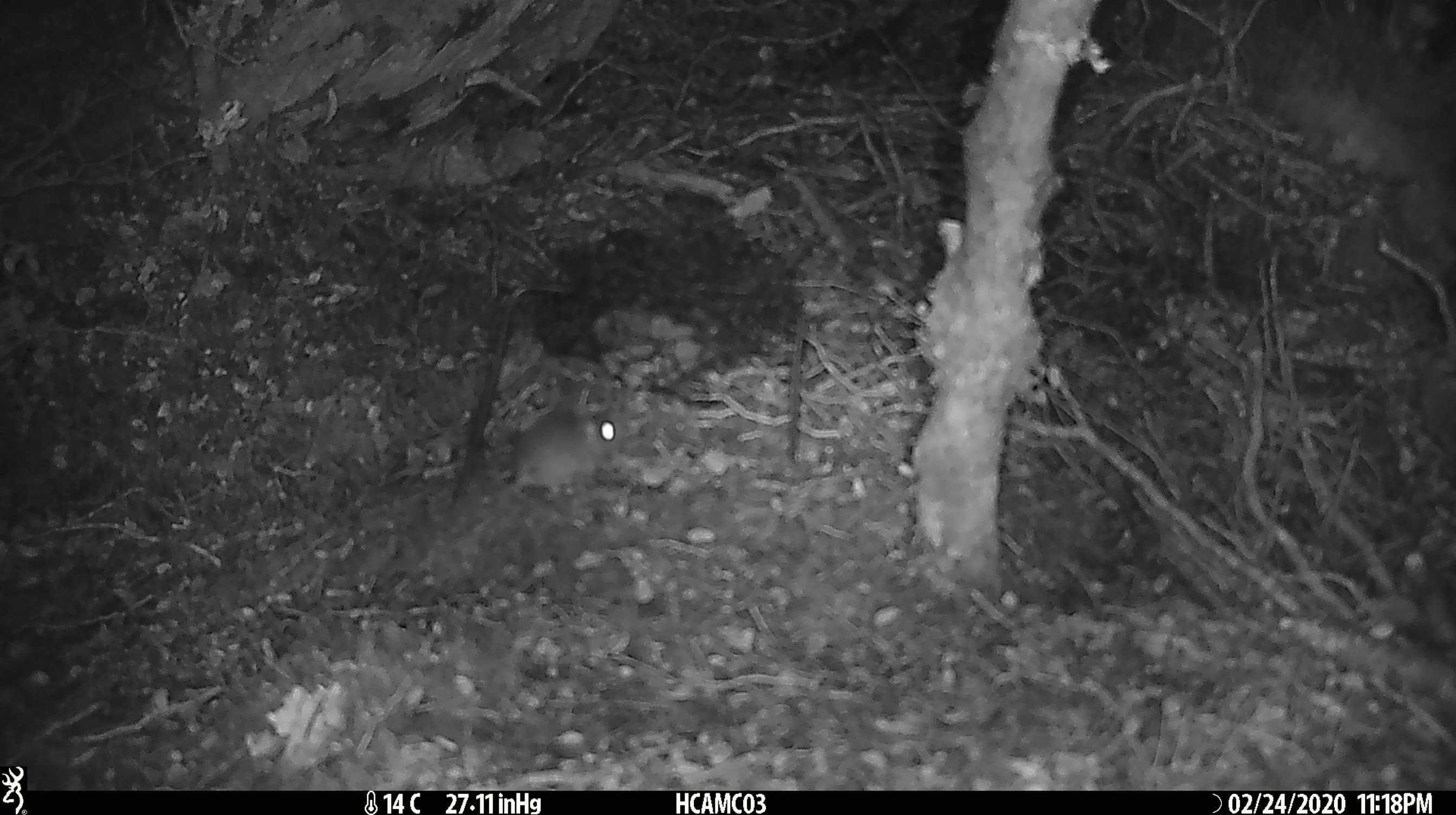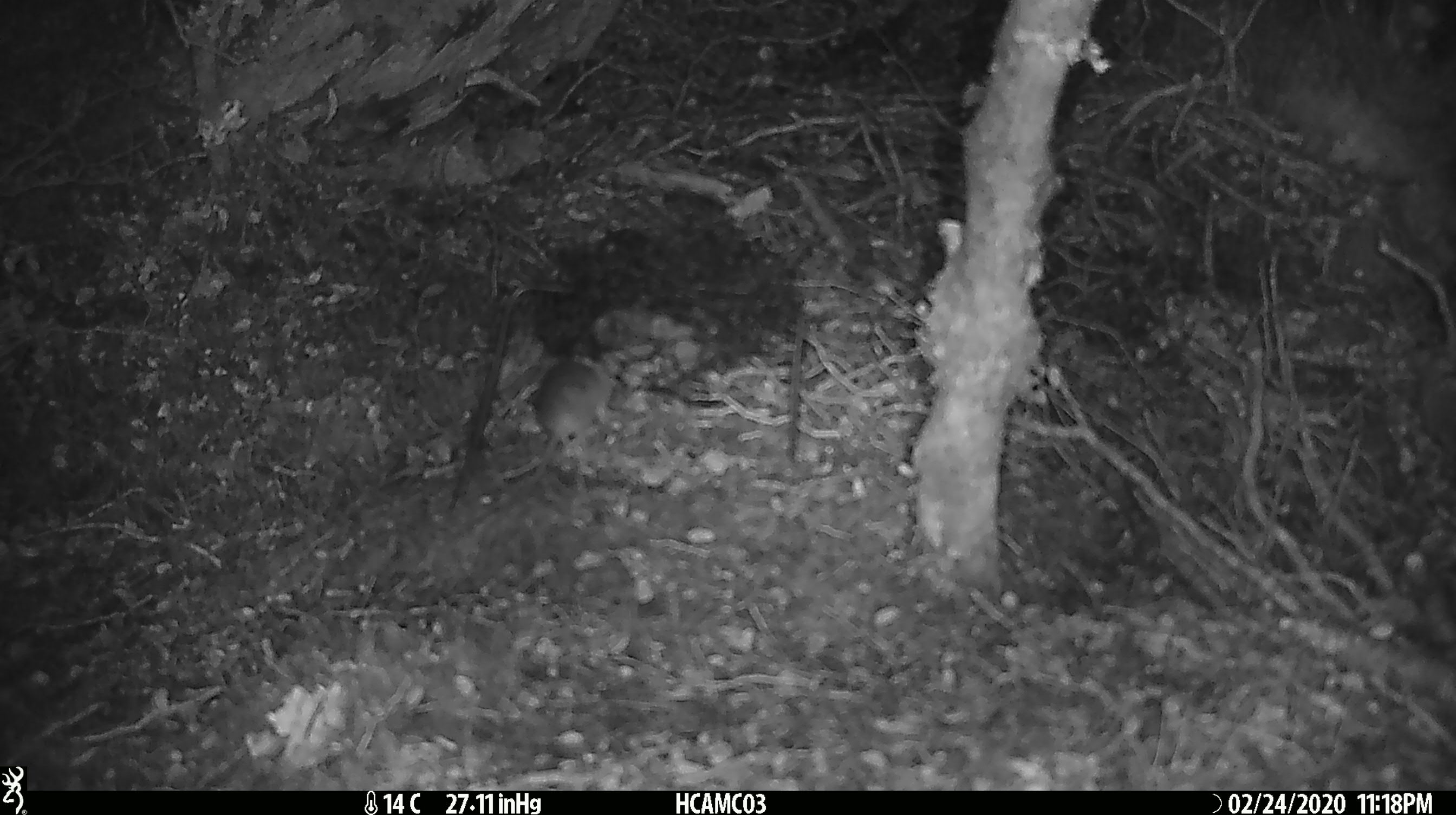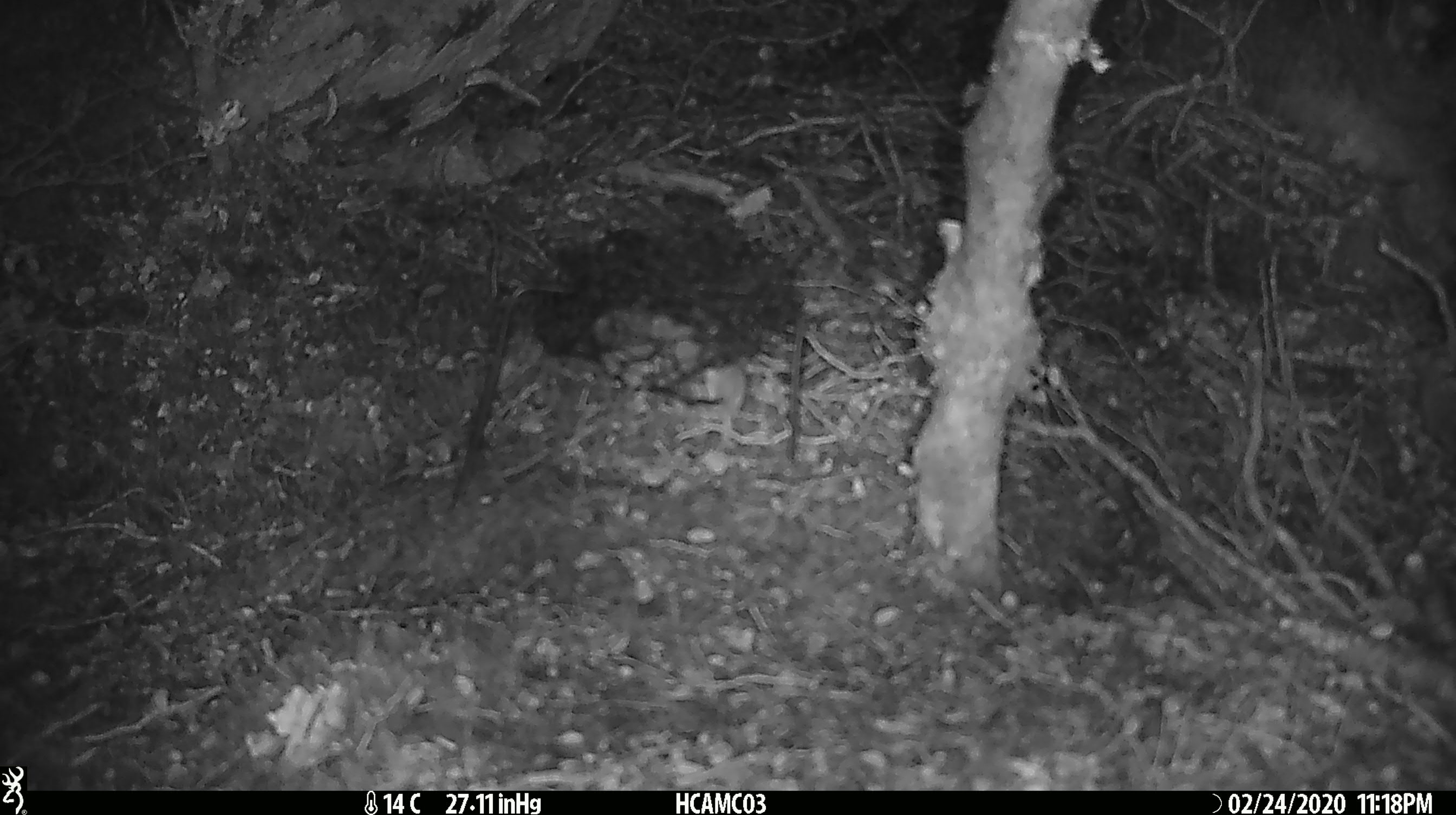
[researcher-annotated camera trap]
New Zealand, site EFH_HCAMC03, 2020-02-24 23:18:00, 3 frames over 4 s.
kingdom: Animalia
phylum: Chordata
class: Mammalia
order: Rodentia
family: Muridae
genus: Mus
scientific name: Mus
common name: mouse